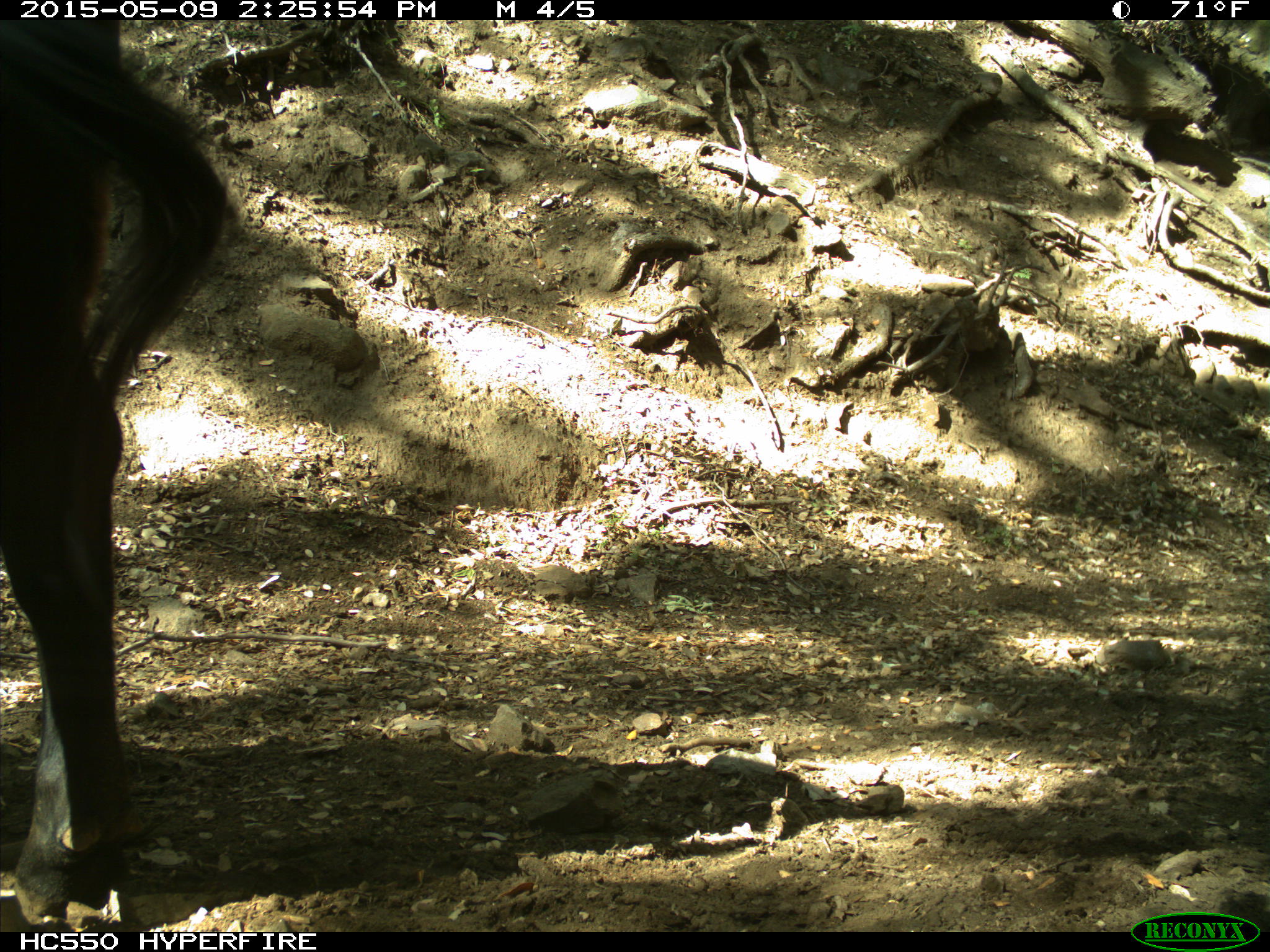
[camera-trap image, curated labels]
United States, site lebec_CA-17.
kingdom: Animalia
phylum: Chordata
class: Mammalia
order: Artiodactyla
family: Bovidae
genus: Bos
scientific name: Bos taurus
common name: domestic cow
Bos taurus (domestic cow).